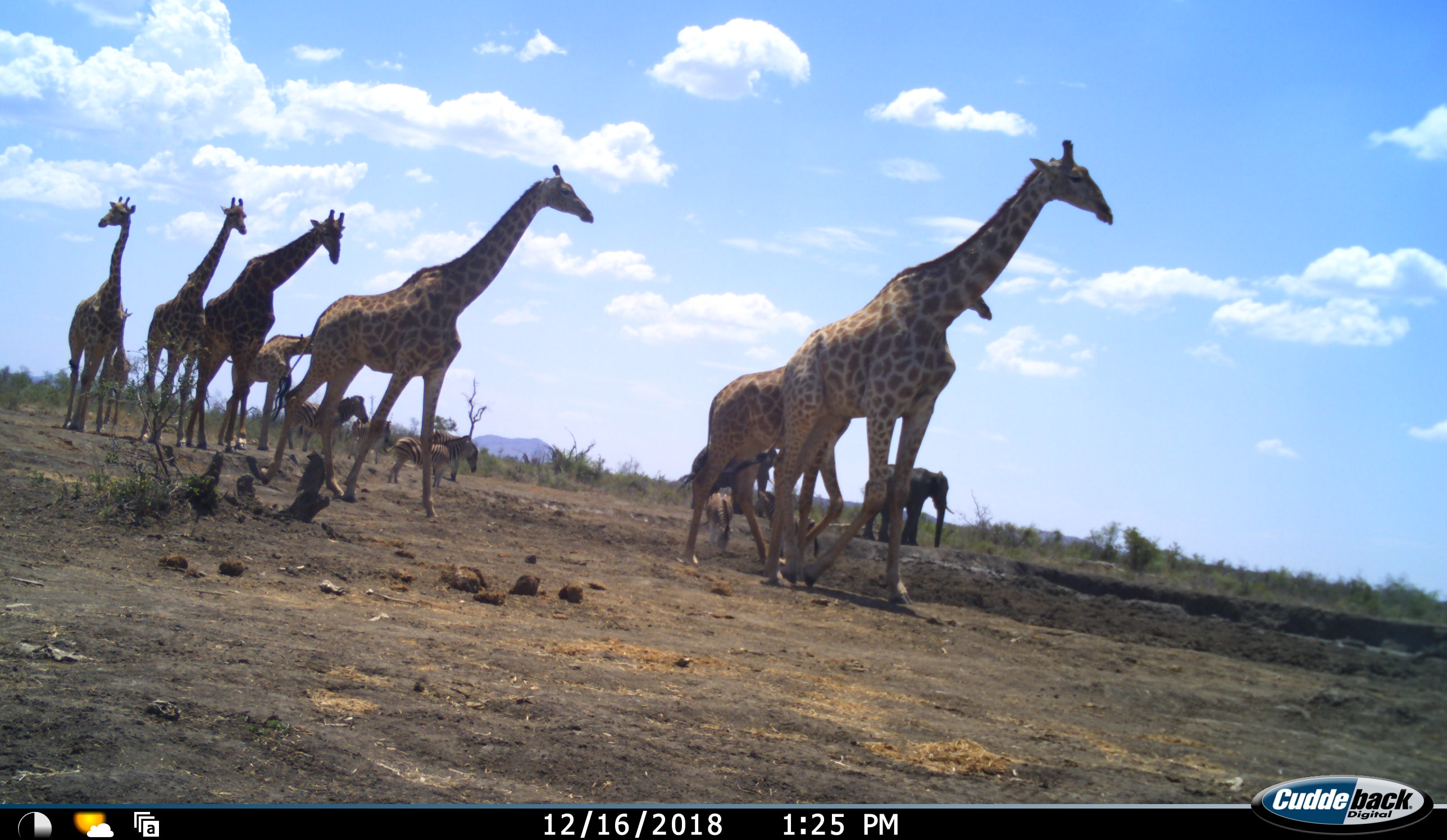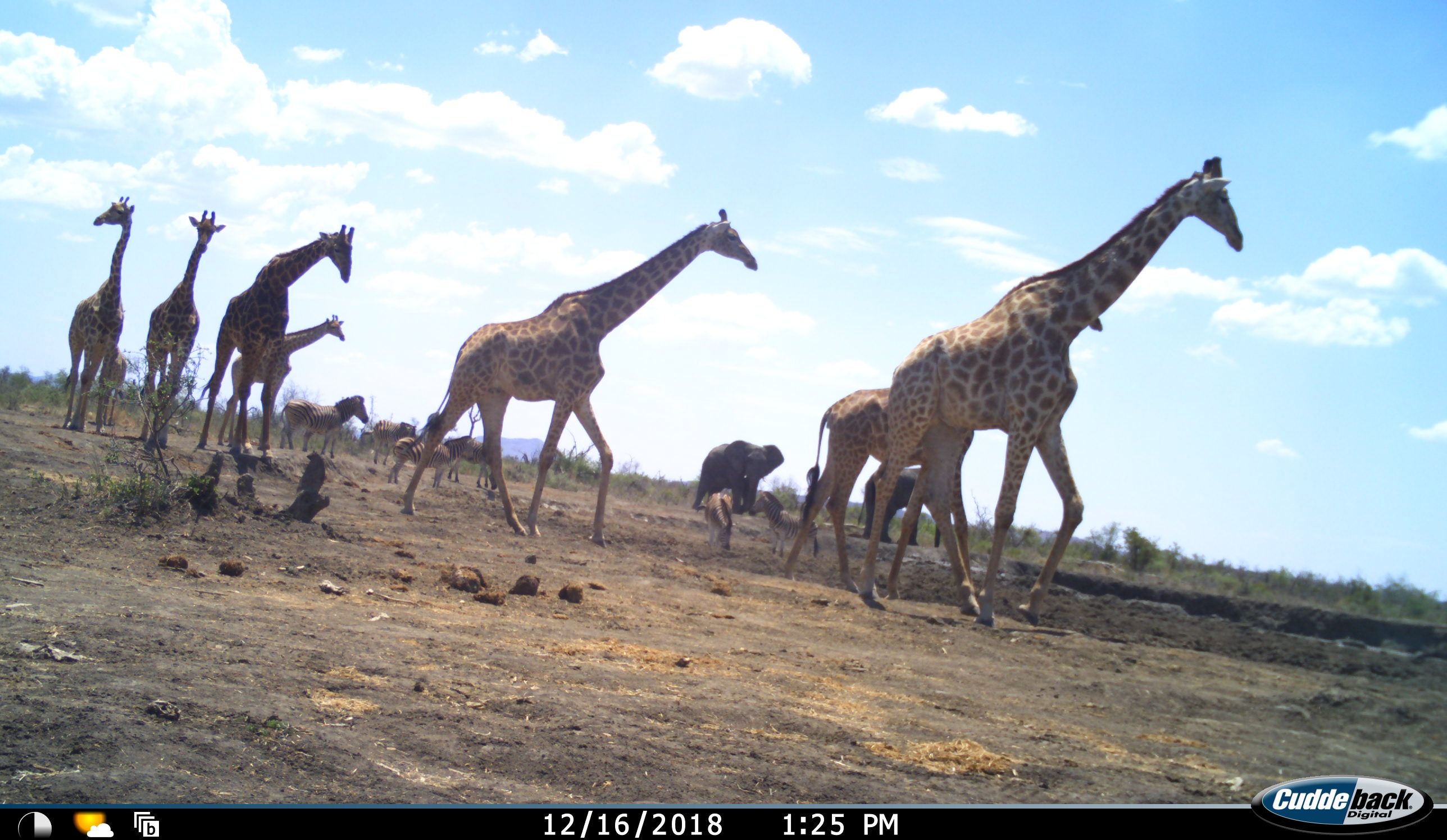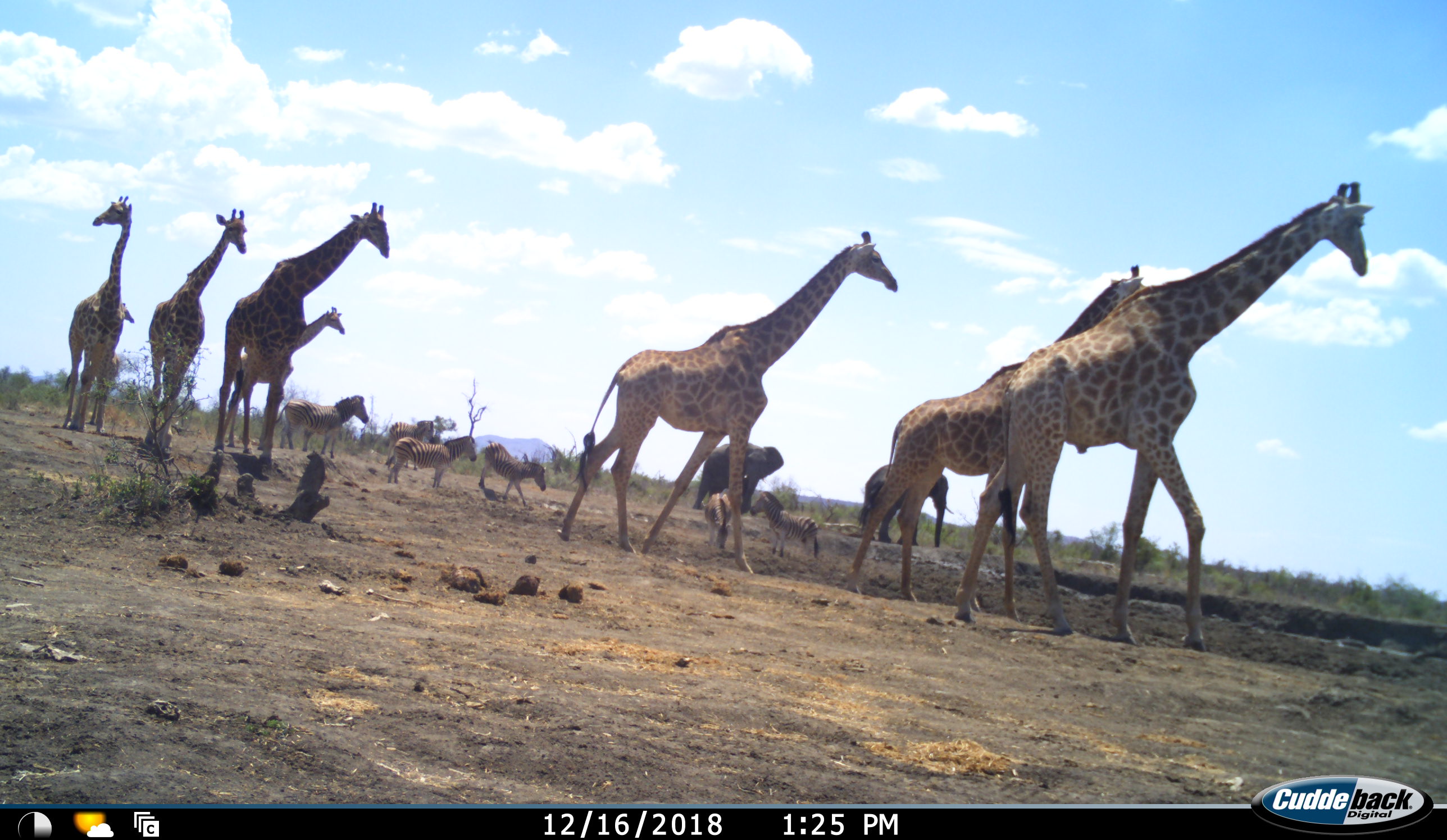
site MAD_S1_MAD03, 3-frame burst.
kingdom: Animalia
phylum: Chordata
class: Mammalia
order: Proboscidea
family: Elephantidae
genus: Loxodonta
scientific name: Loxodonta africana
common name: african bush elephant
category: elephant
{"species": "elephant (african bush elephant) (Loxodonta africana)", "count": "2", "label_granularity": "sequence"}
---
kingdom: Animalia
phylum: Chordata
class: Mammalia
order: Artiodactyla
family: Giraffidae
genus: Giraffa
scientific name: Giraffa camelopardalis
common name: giraffe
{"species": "giraffe (Giraffa camelopardalis)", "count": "7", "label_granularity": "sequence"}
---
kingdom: Animalia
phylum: Chordata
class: Mammalia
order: Perissodactyla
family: Equidae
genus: Equus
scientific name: Equus quagga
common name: plains zebra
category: zebraplains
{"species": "zebraplains (plains zebra) (Equus quagga)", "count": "6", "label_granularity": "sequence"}